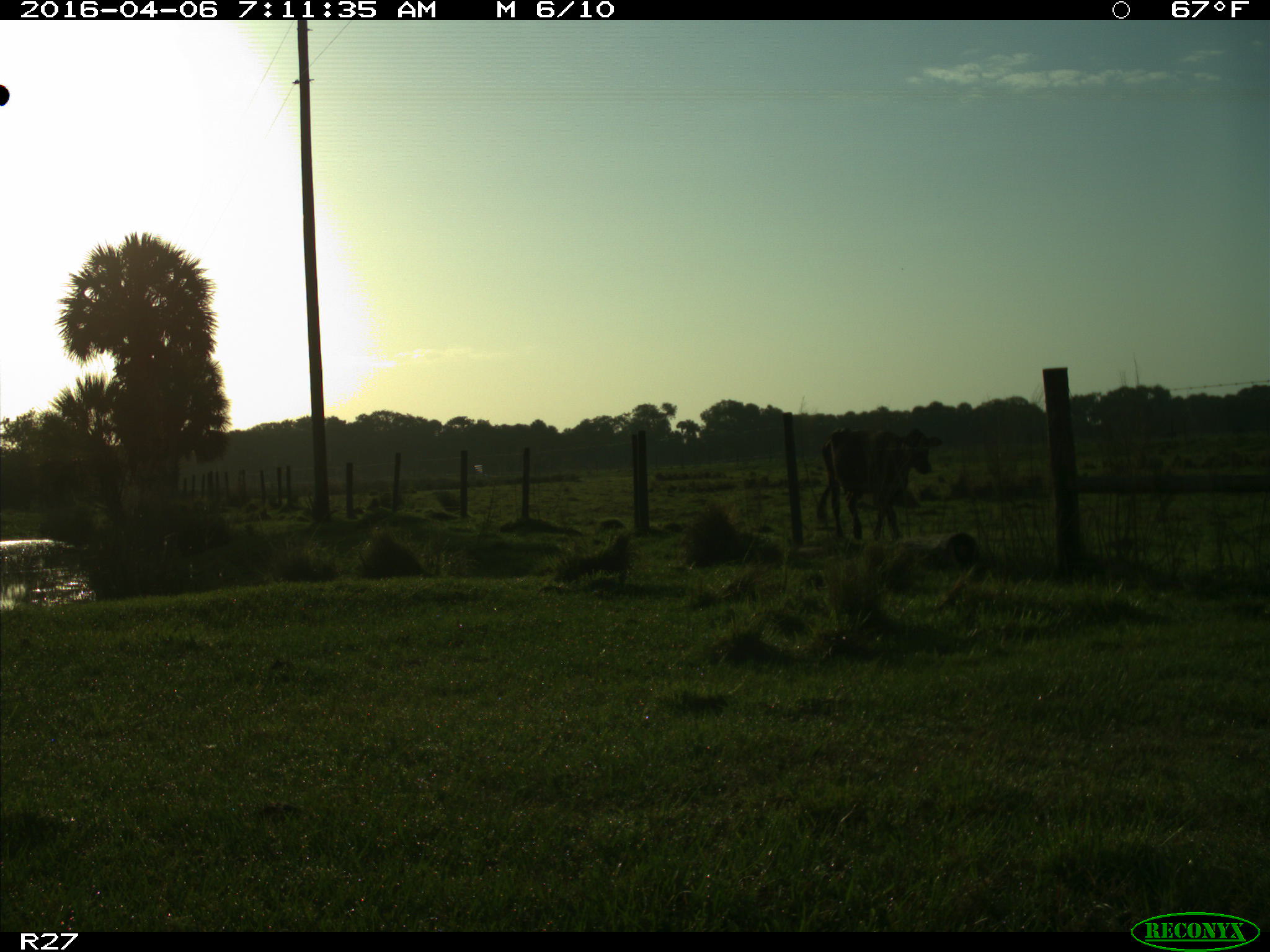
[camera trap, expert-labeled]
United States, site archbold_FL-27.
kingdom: Animalia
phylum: Chordata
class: Mammalia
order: Artiodactyla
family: Bovidae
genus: Bos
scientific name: Bos taurus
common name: domestic cow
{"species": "Bos taurus (domestic cow)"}